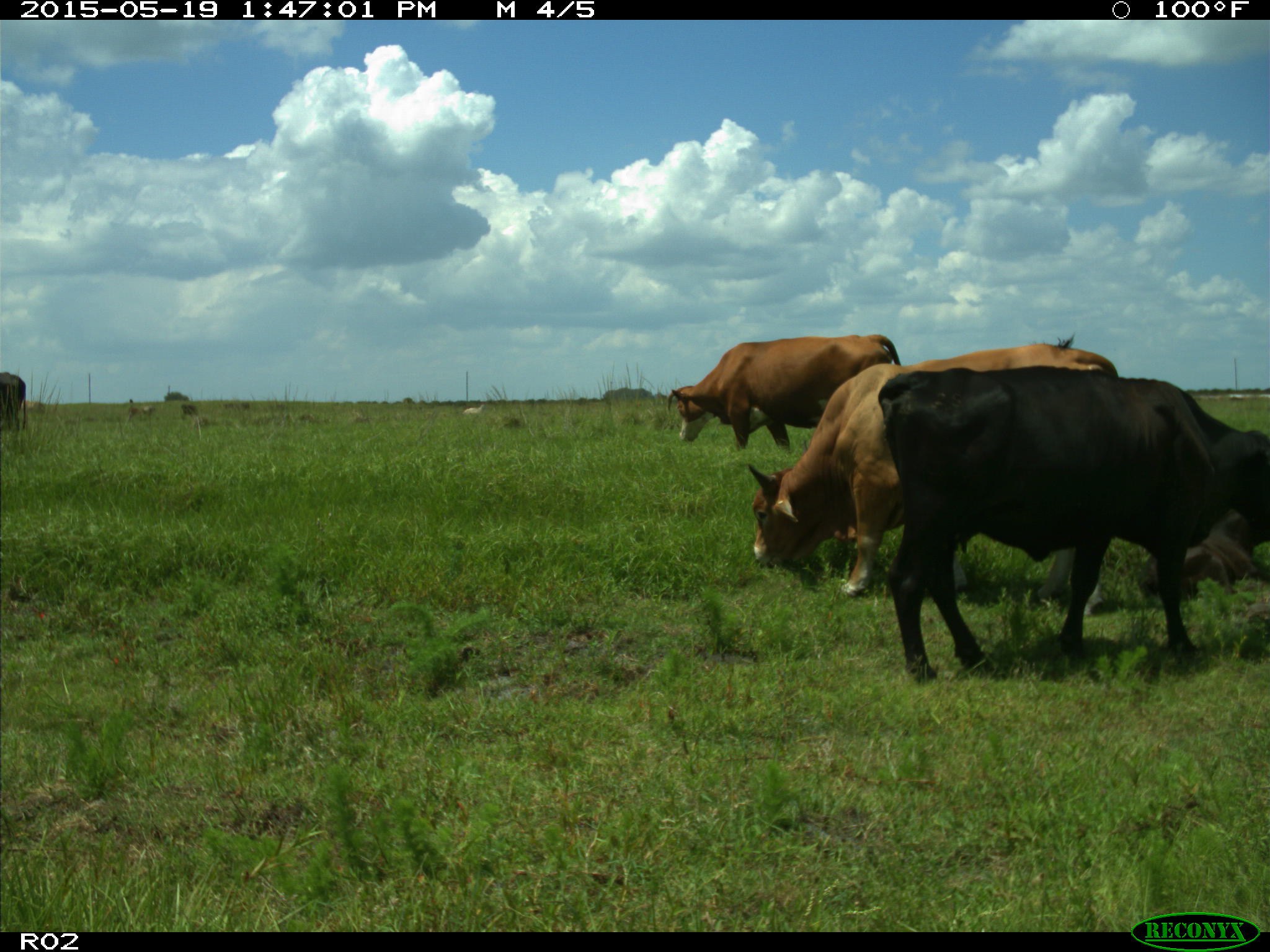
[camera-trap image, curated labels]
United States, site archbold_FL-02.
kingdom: Animalia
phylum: Chordata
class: Mammalia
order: Artiodactyla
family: Bovidae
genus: Bos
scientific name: Bos taurus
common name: domestic cow